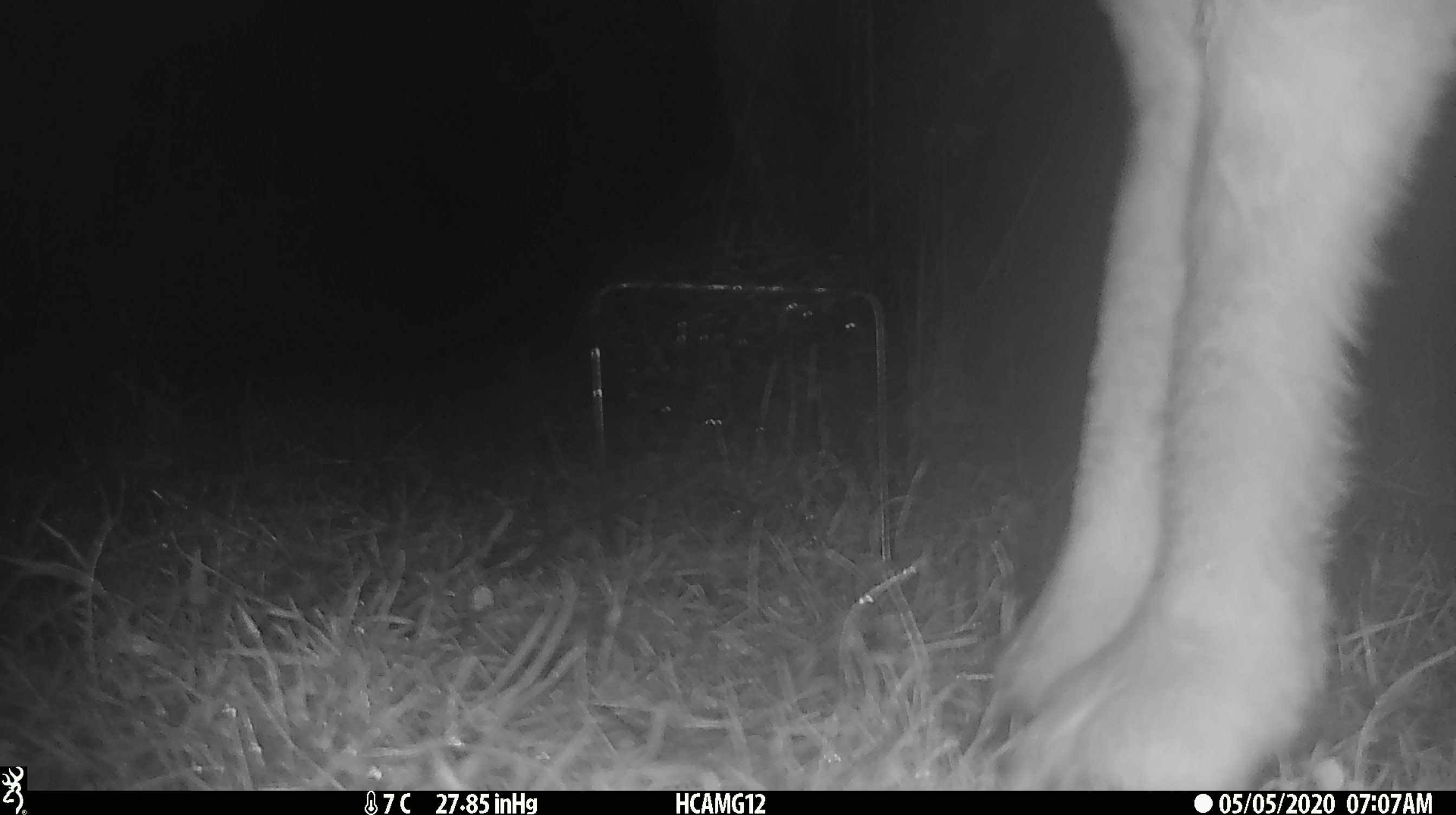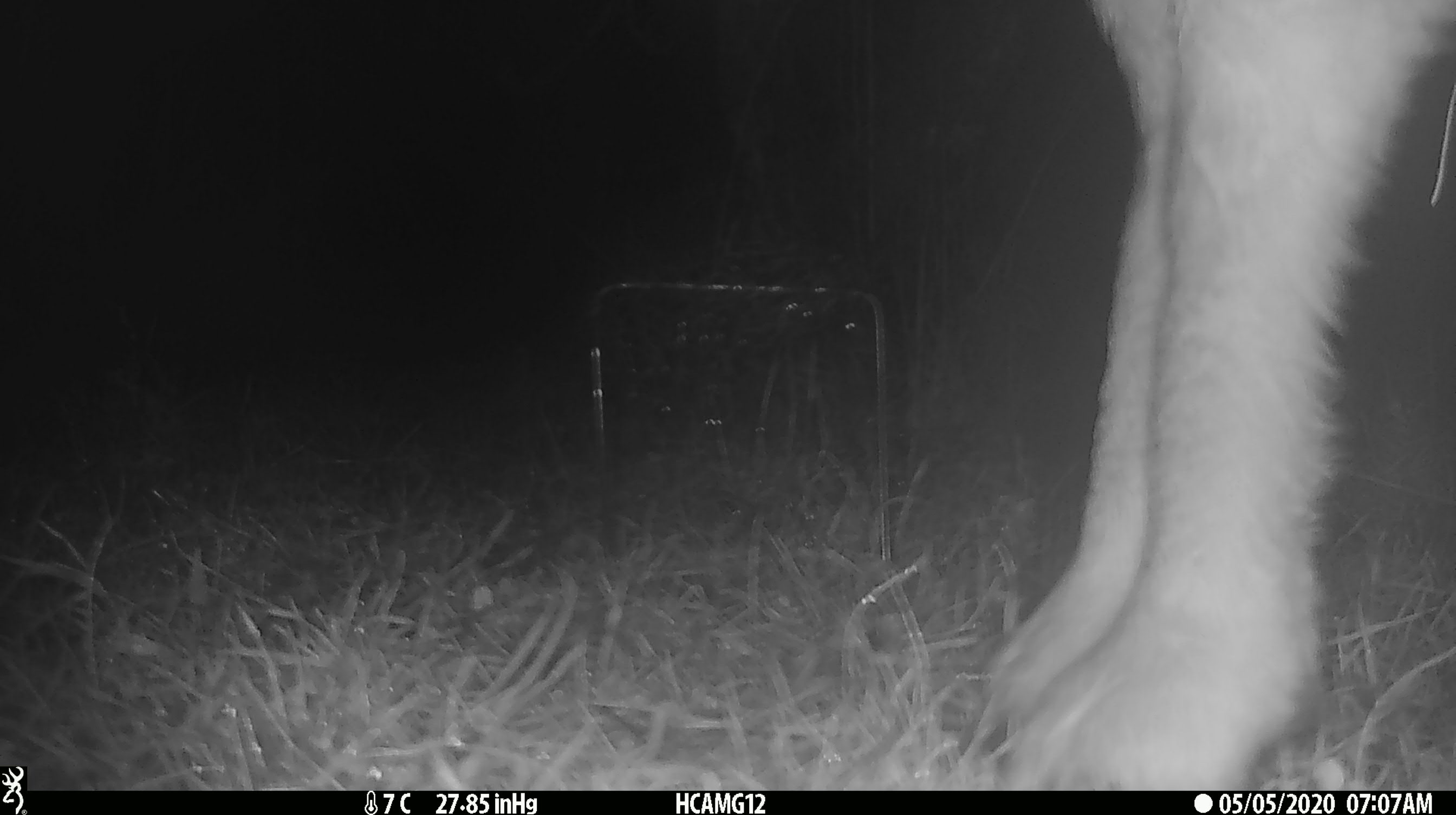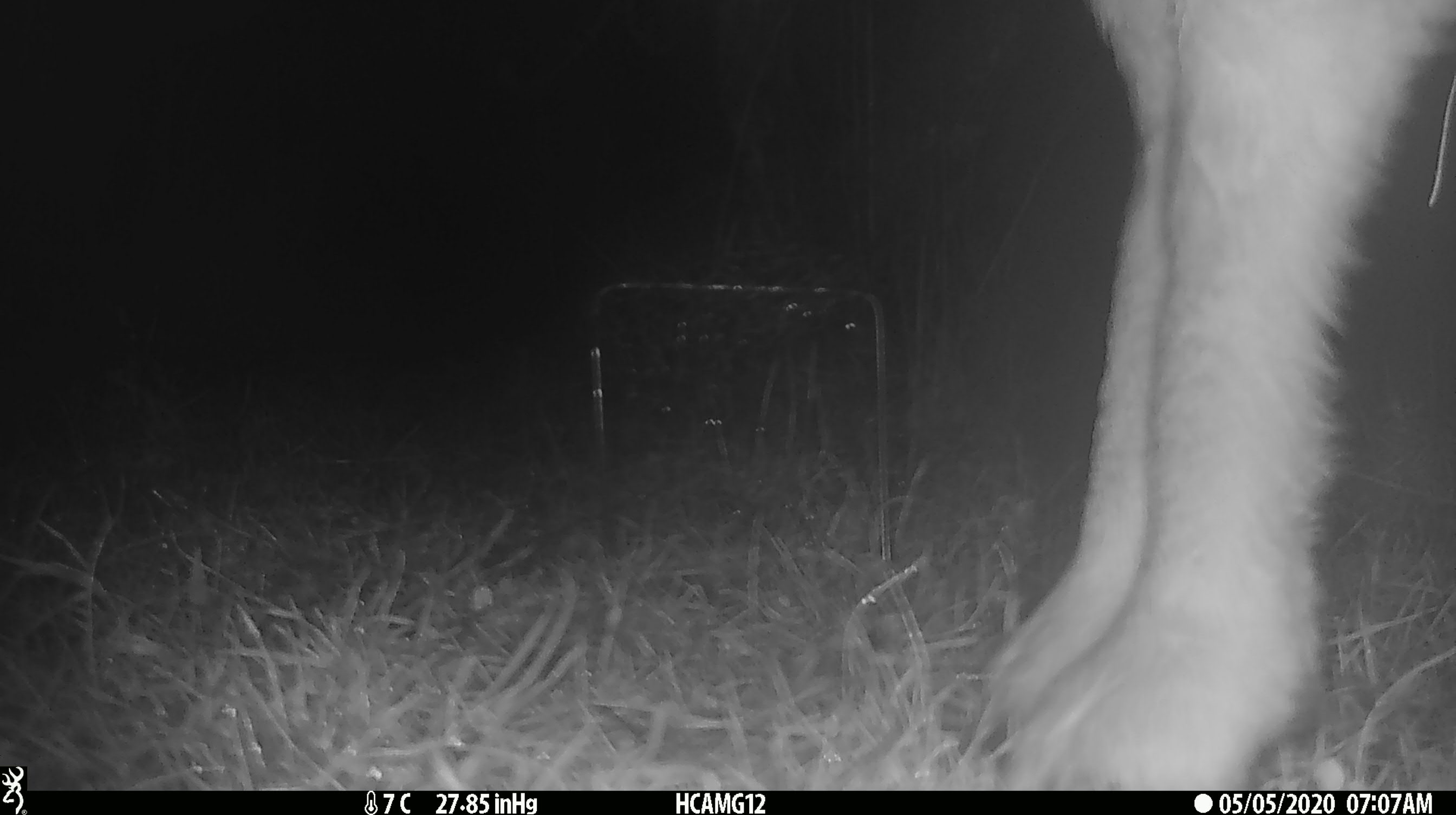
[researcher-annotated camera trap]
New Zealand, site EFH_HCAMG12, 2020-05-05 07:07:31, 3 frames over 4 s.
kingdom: Animalia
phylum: Chordata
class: Mammalia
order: Artiodactyla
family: Bovidae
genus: Ovis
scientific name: Ovis aries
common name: domestic sheep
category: sheep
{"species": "sheep (domestic sheep) (Ovis aries)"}